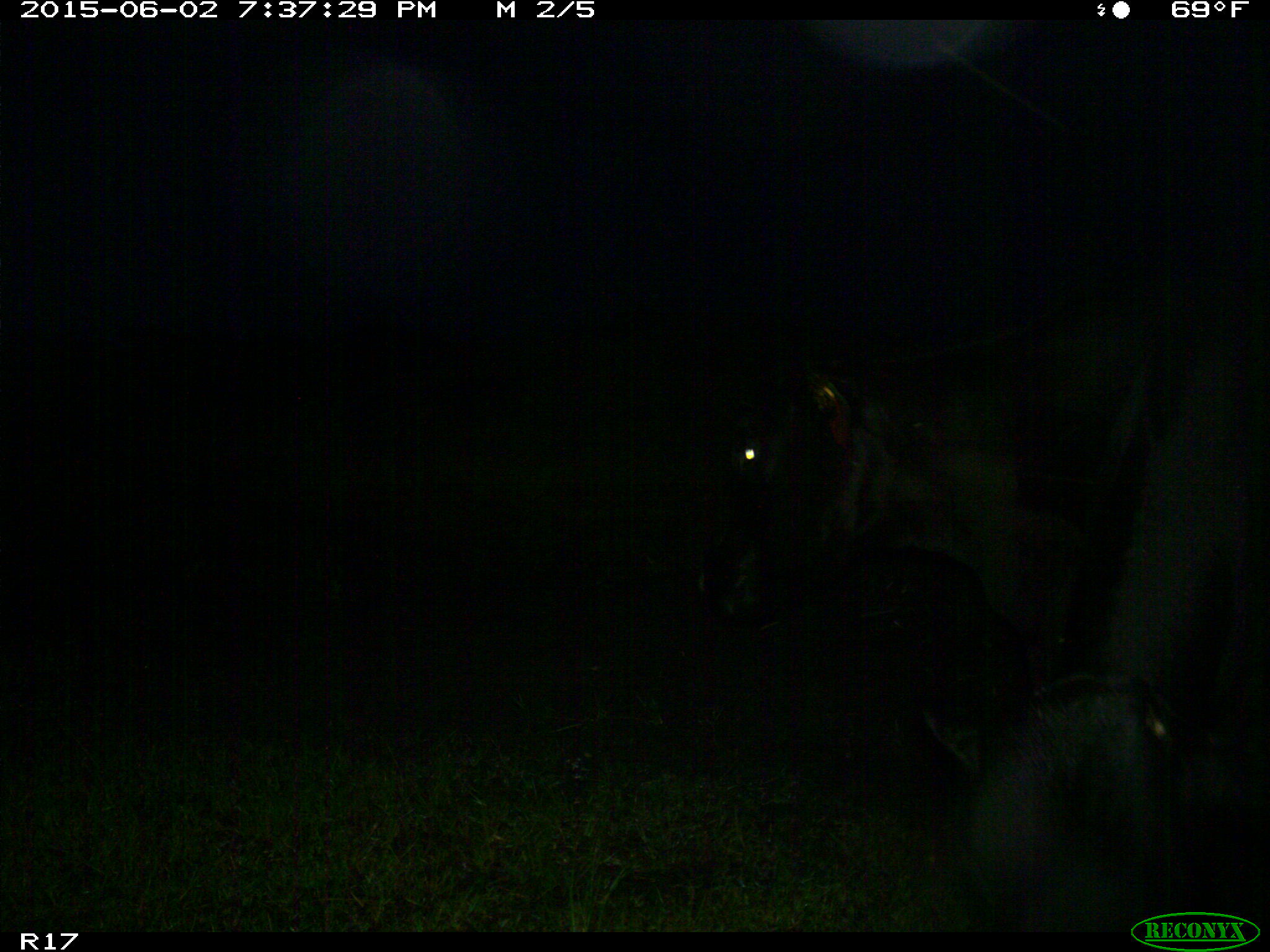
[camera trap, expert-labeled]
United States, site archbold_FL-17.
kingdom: Animalia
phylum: Chordata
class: Mammalia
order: Artiodactyla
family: Bovidae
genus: Bos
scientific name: Bos taurus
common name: domestic cow